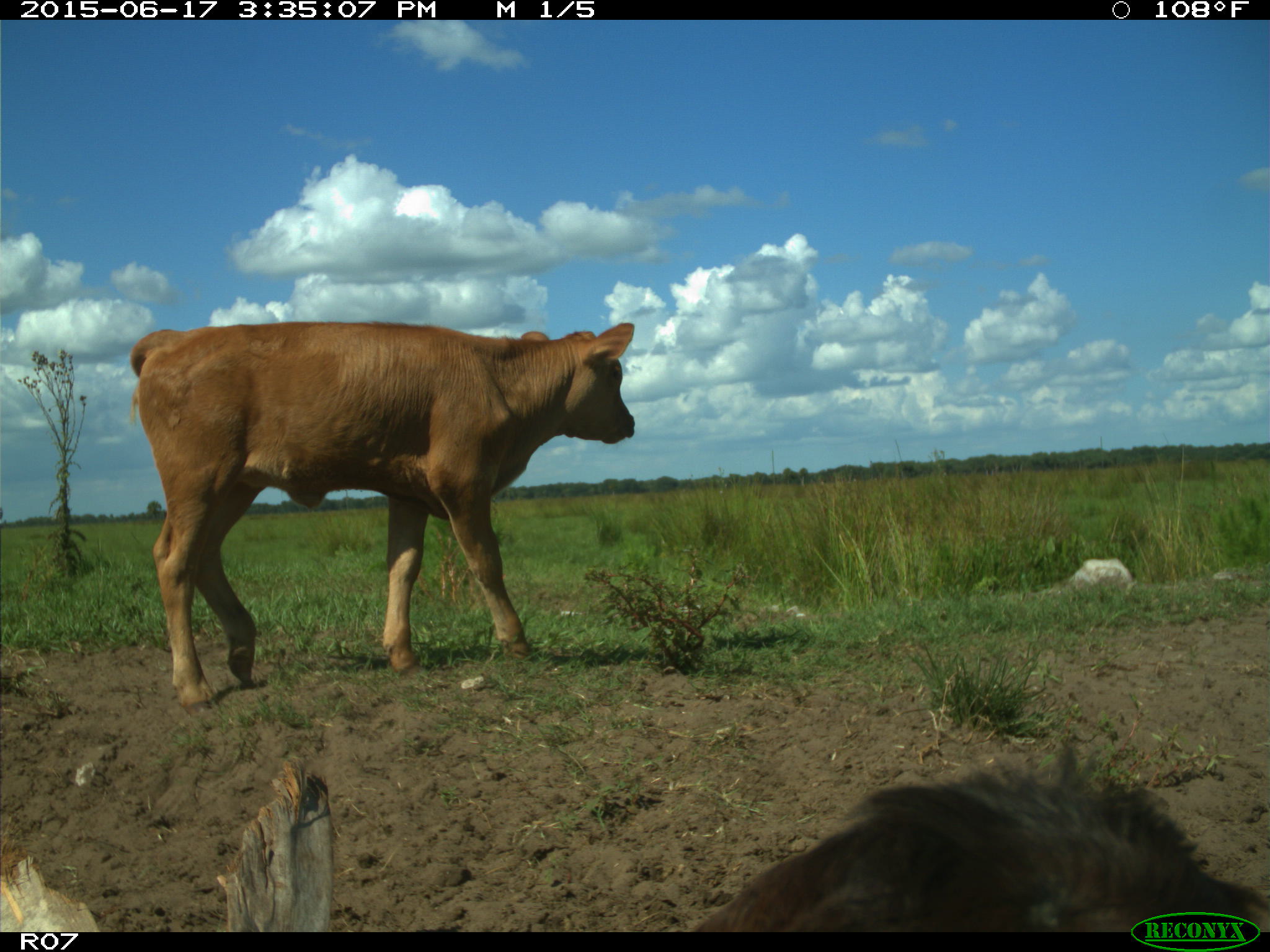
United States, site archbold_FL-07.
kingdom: Animalia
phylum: Chordata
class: Mammalia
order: Artiodactyla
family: Bovidae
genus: Bos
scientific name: Bos taurus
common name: domestic cow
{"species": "Bos taurus (domestic cow)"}